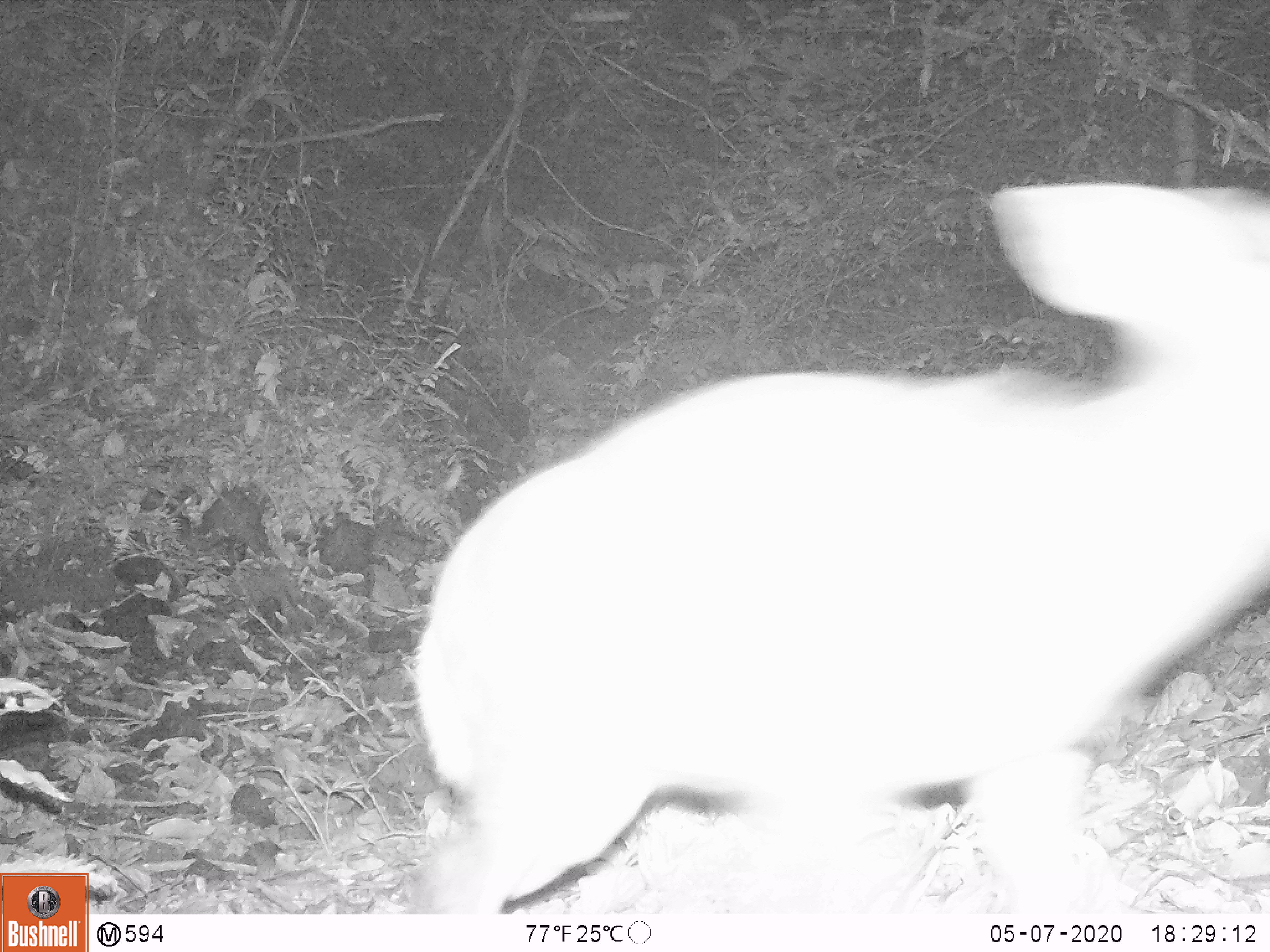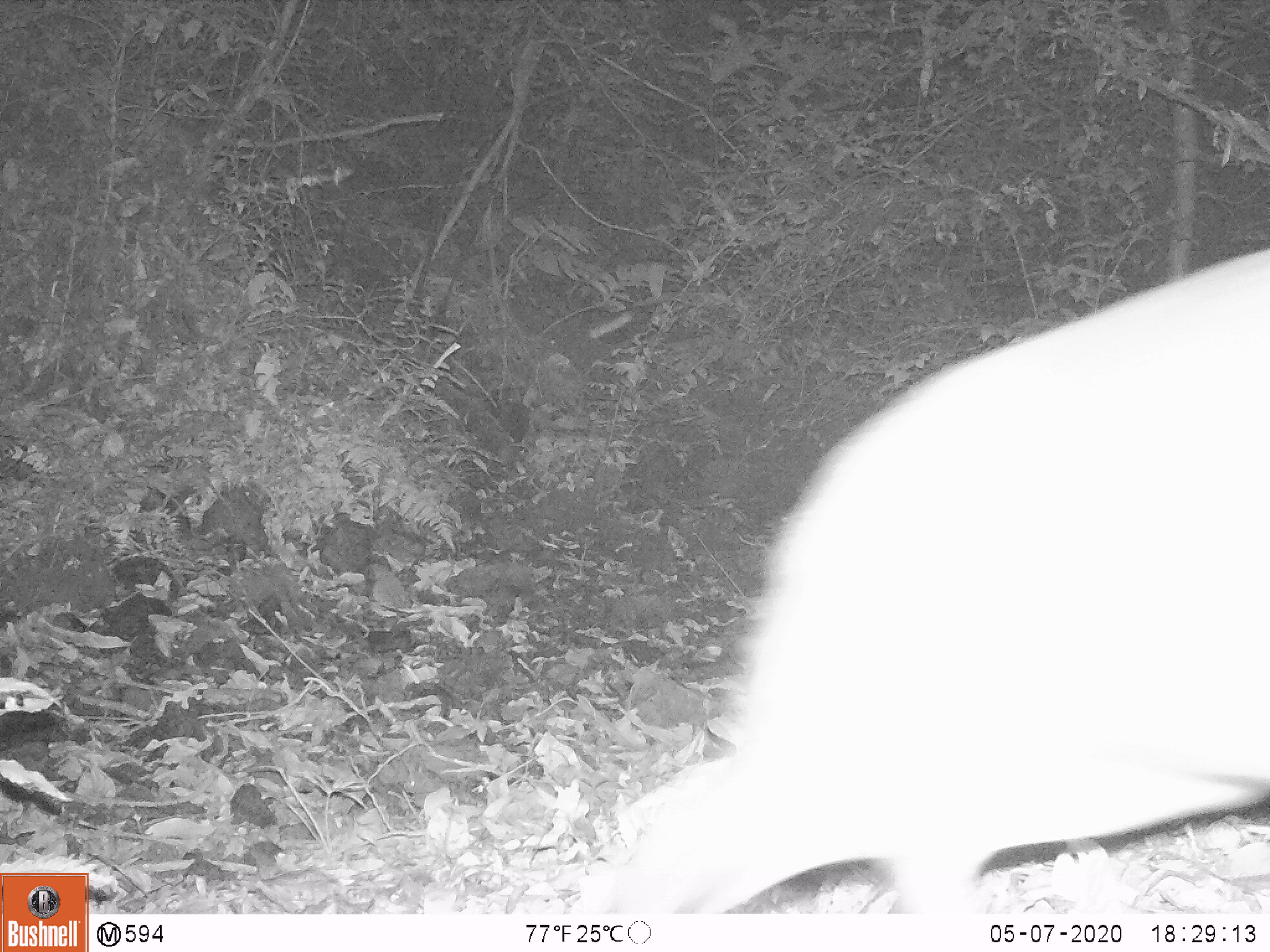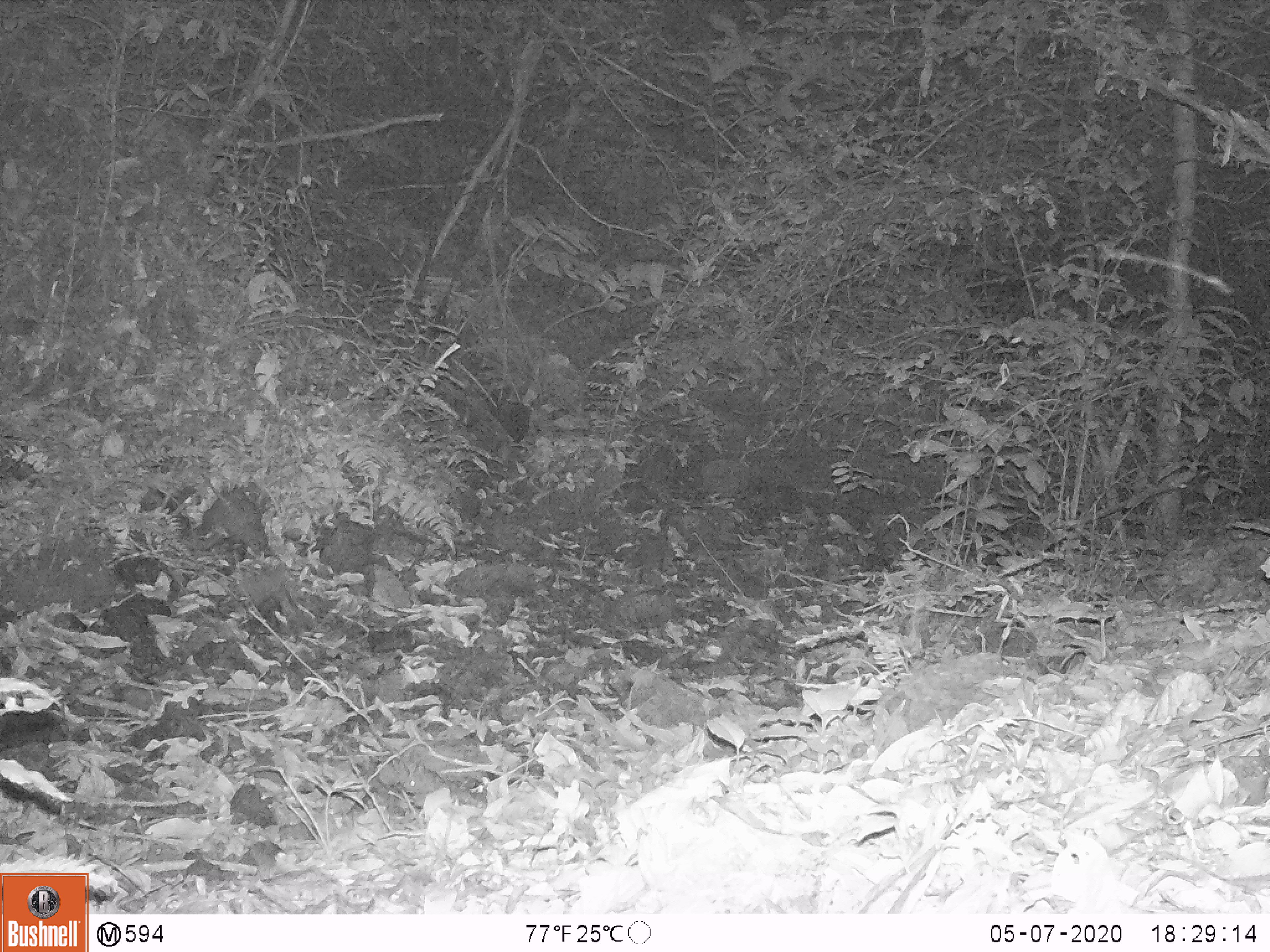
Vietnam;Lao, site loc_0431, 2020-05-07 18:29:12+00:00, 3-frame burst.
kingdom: Animalia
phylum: Chordata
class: Mammalia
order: Artiodactyla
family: Cervidae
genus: Muntiacus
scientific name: Muntiacus rooseveltorum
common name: roosevelt's muntjac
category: roosevelts muntjac group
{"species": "roosevelts muntjac group (roosevelt's muntjac) (Muntiacus rooseveltorum)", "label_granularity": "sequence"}